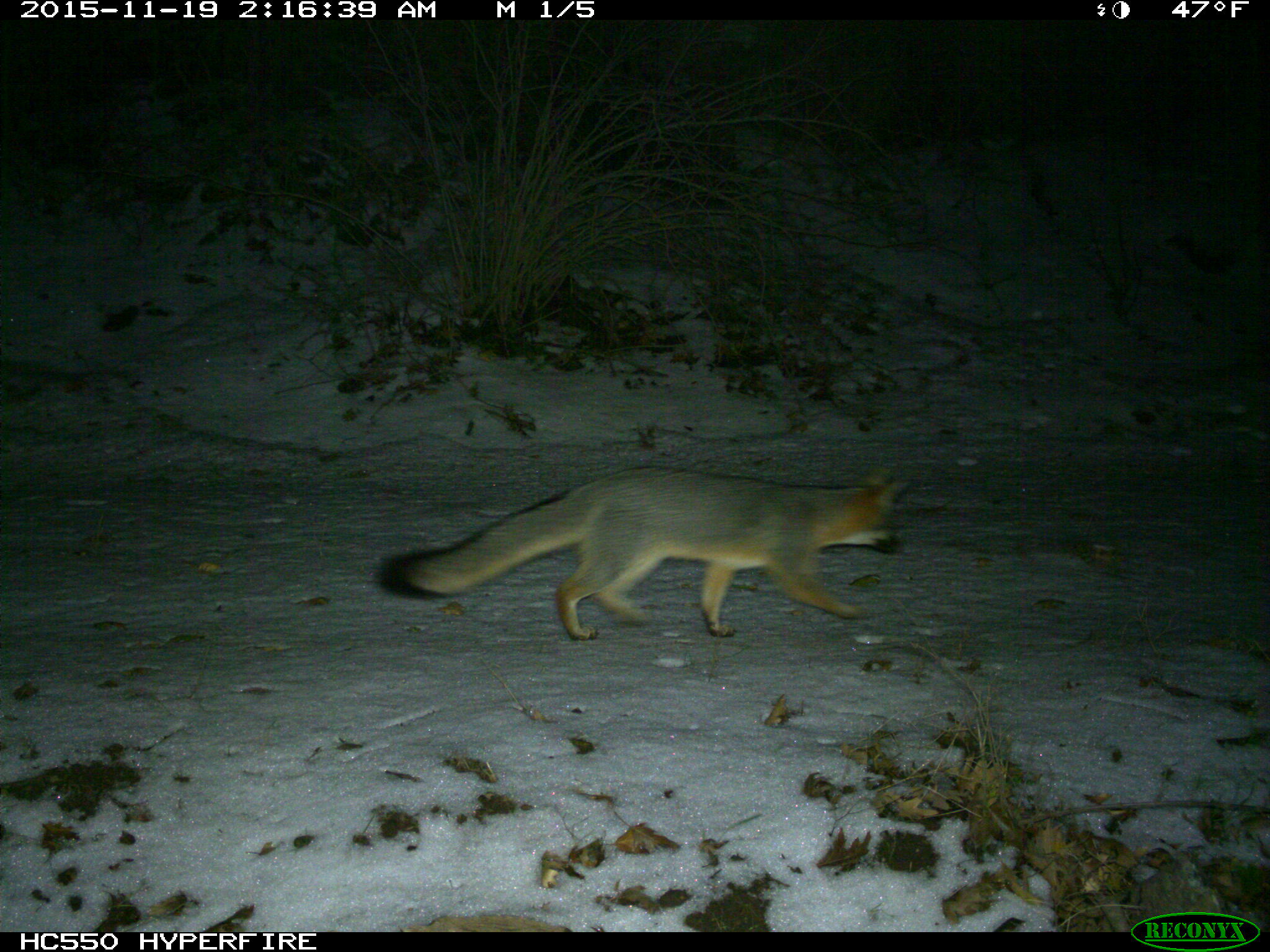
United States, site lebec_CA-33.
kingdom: Animalia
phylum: Chordata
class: Mammalia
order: Carnivora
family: Canidae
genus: Urocyon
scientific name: Urocyon cinereoargenteus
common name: gray fox